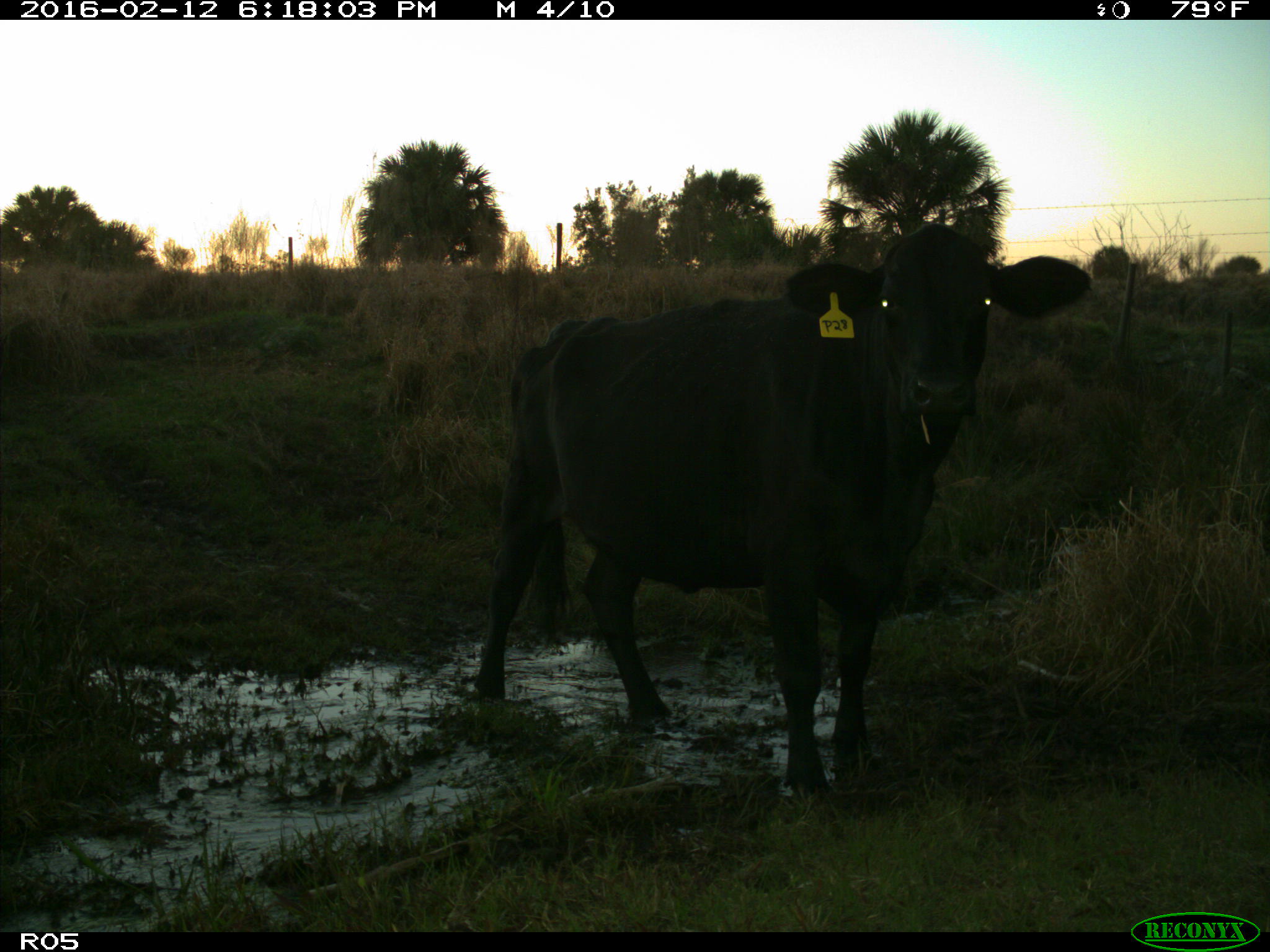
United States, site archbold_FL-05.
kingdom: Animalia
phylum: Chordata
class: Mammalia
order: Artiodactyla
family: Bovidae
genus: Bos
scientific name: Bos taurus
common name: domestic cow